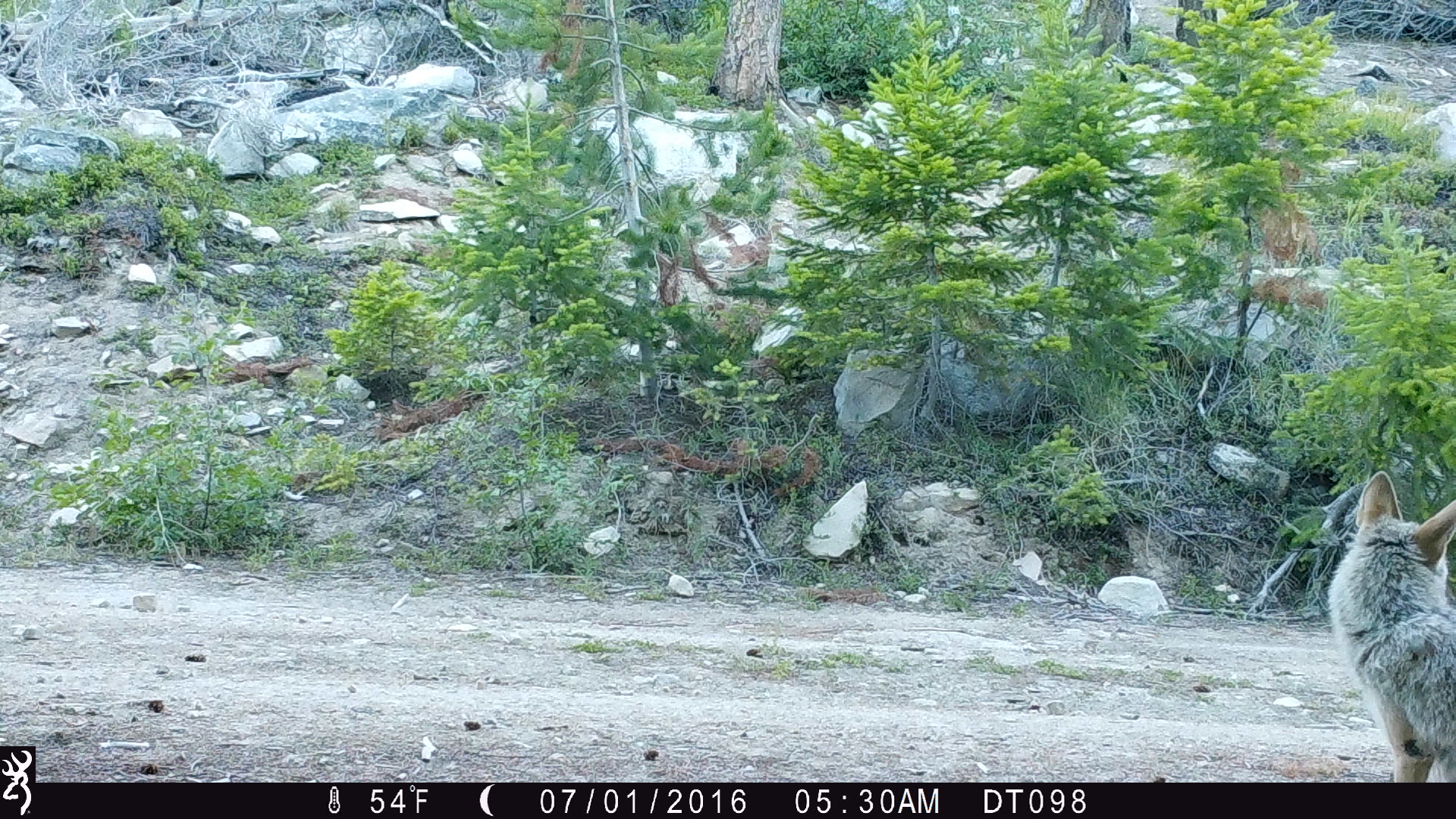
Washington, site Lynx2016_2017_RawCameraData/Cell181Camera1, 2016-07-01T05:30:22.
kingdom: Animalia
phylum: Chordata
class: Mammalia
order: Carnivora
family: Canidae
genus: Canis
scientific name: Canis latrans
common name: coyote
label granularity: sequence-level